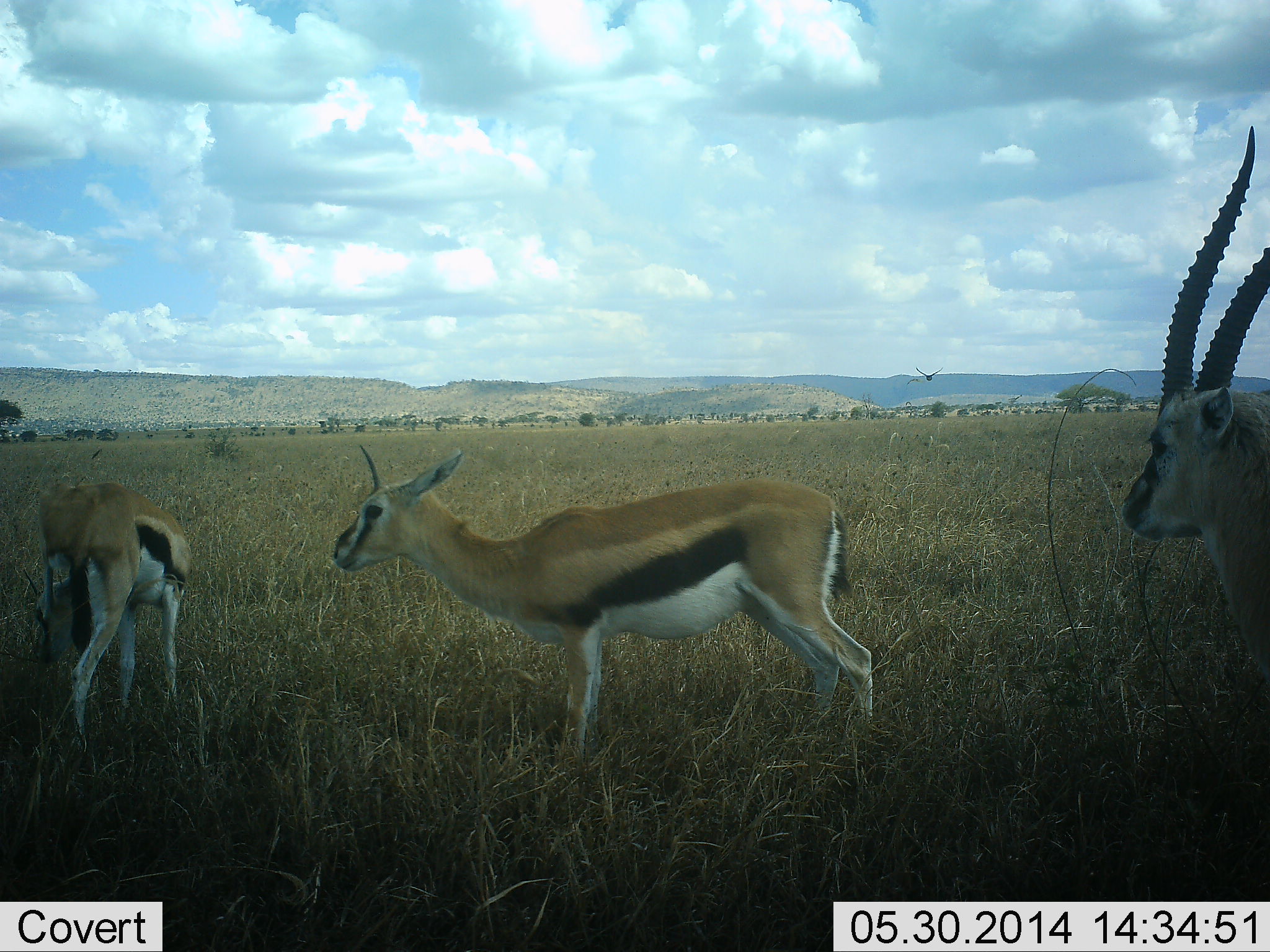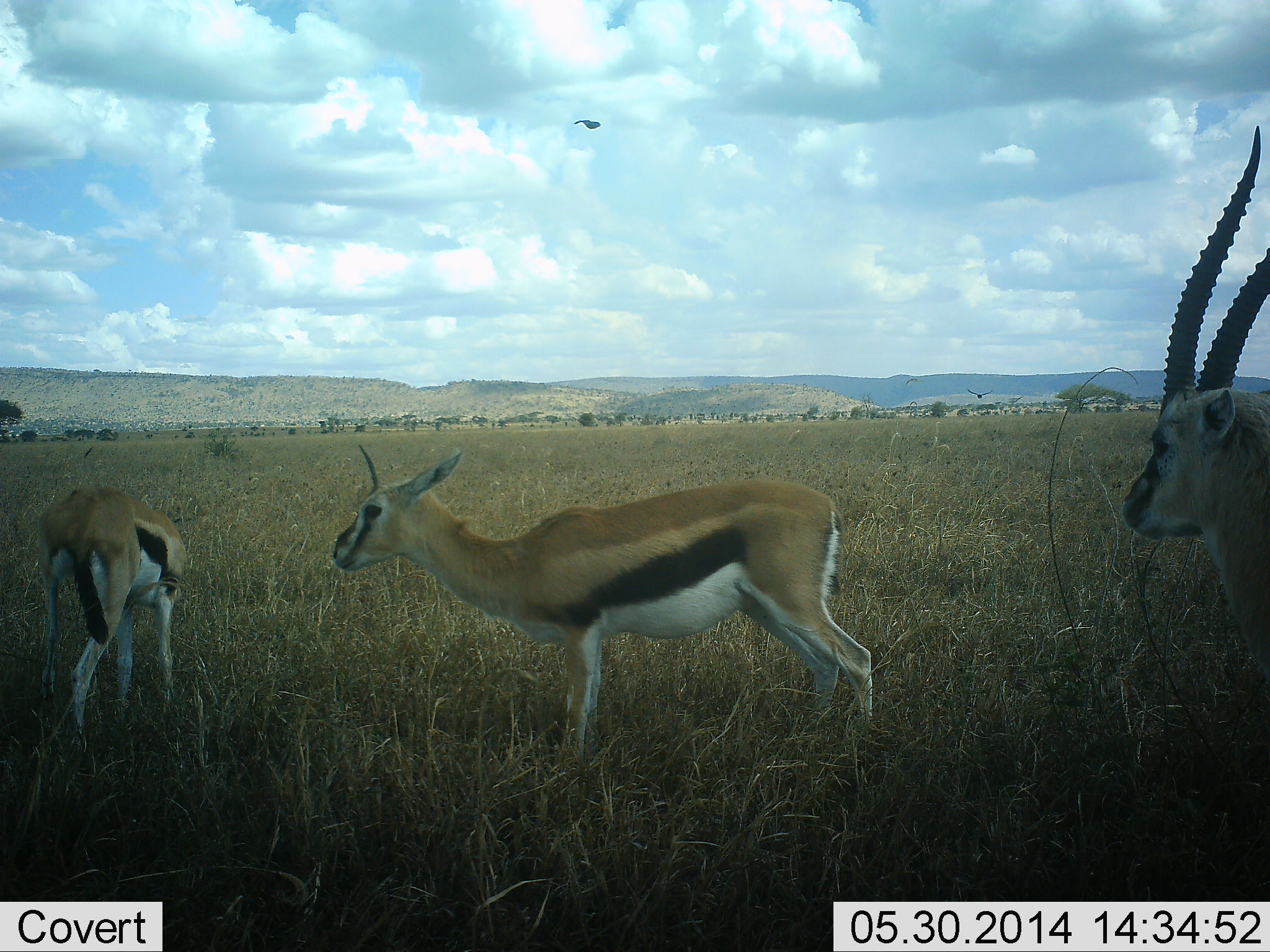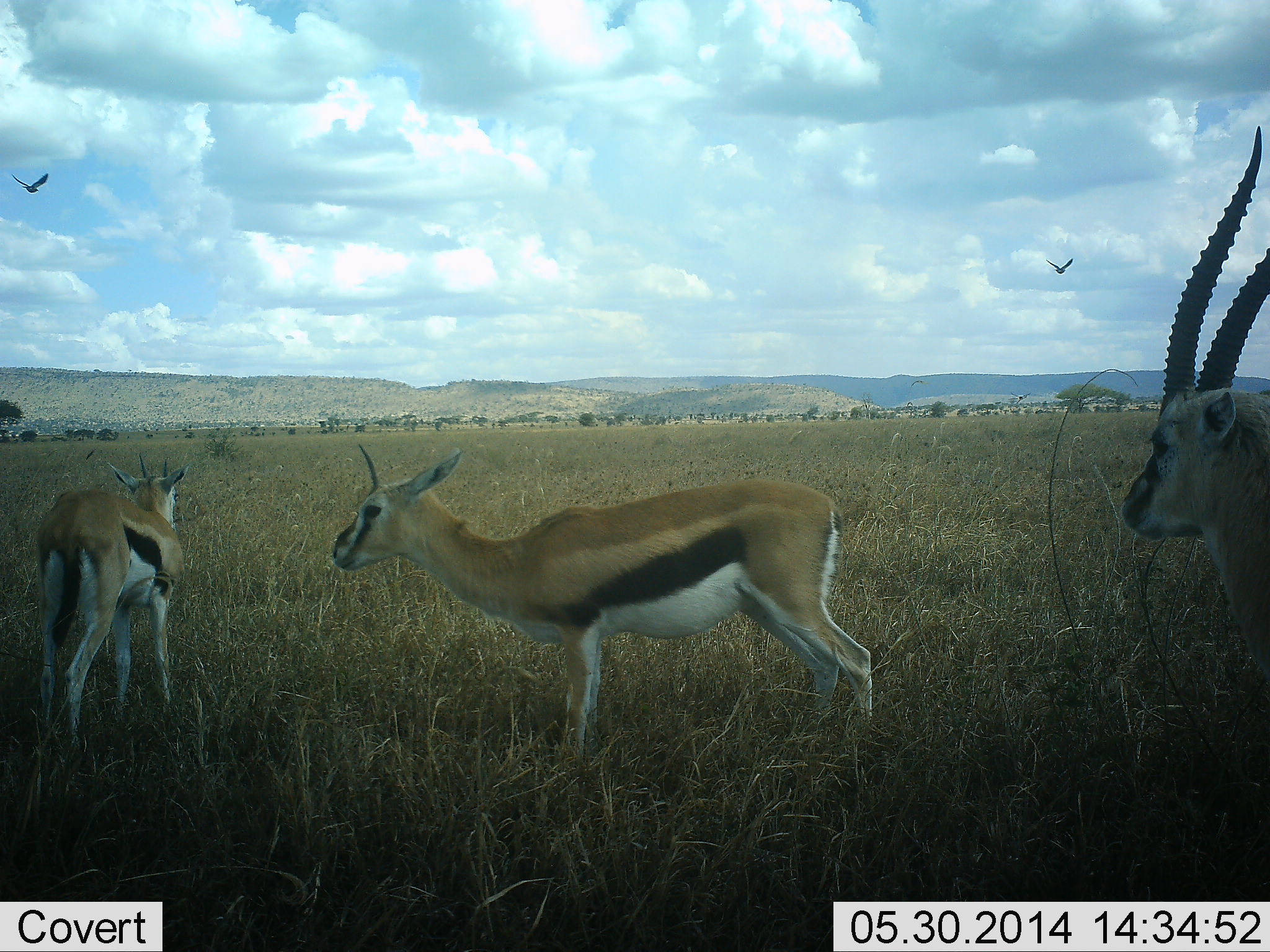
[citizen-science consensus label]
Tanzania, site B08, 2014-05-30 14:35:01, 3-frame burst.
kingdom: Animalia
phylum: Chordata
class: Mammalia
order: Artiodactyla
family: Bovidae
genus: Eudorcas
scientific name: Eudorcas thomsonii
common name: thomson's gazelle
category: gazellethomsons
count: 3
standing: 76%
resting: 10%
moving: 10%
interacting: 5%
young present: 10%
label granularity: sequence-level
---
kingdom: Animalia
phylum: Chordata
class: Aves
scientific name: Aves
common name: bird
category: otherbird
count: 2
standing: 0%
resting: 0%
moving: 100%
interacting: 0%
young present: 0%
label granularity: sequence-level